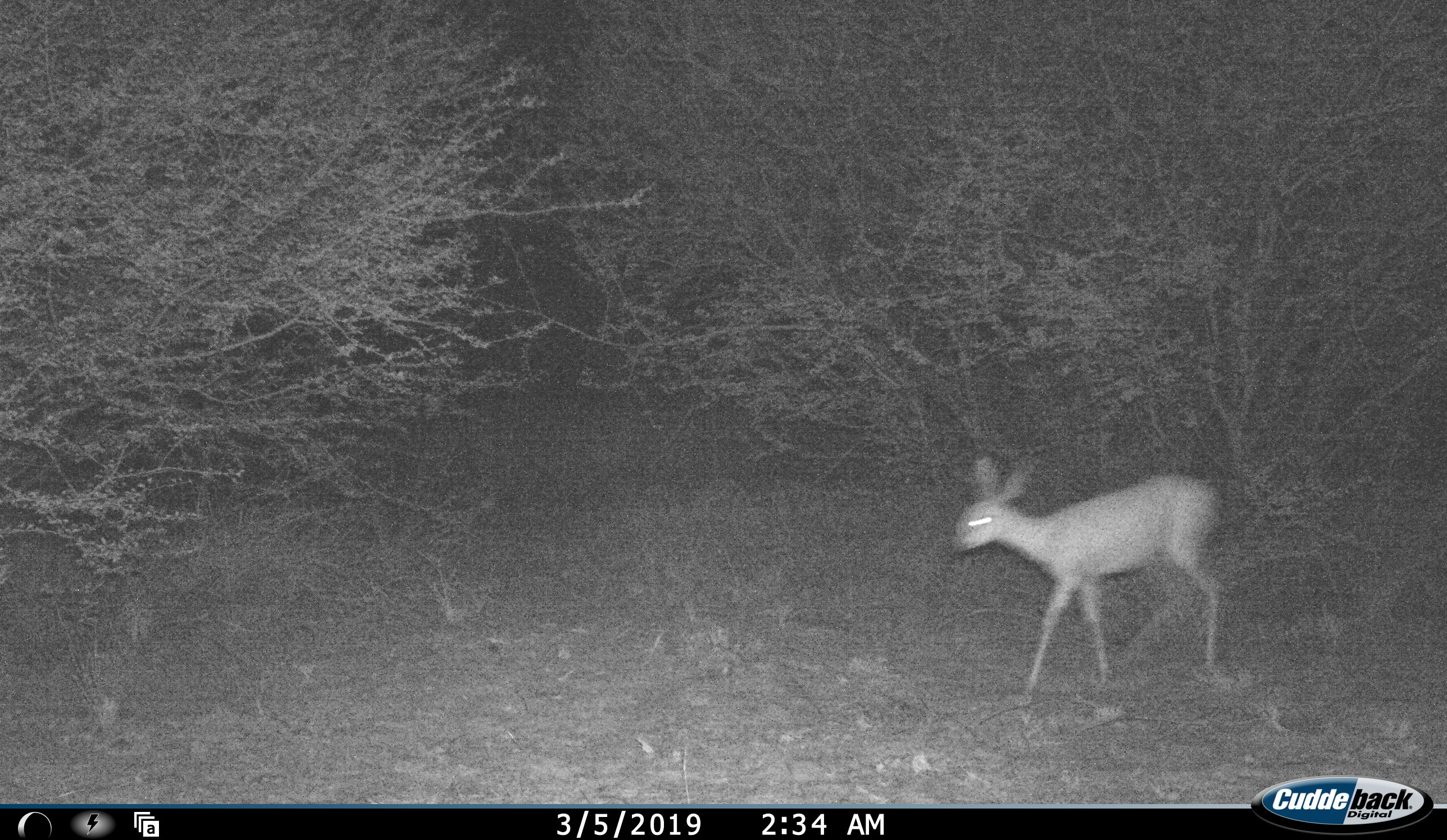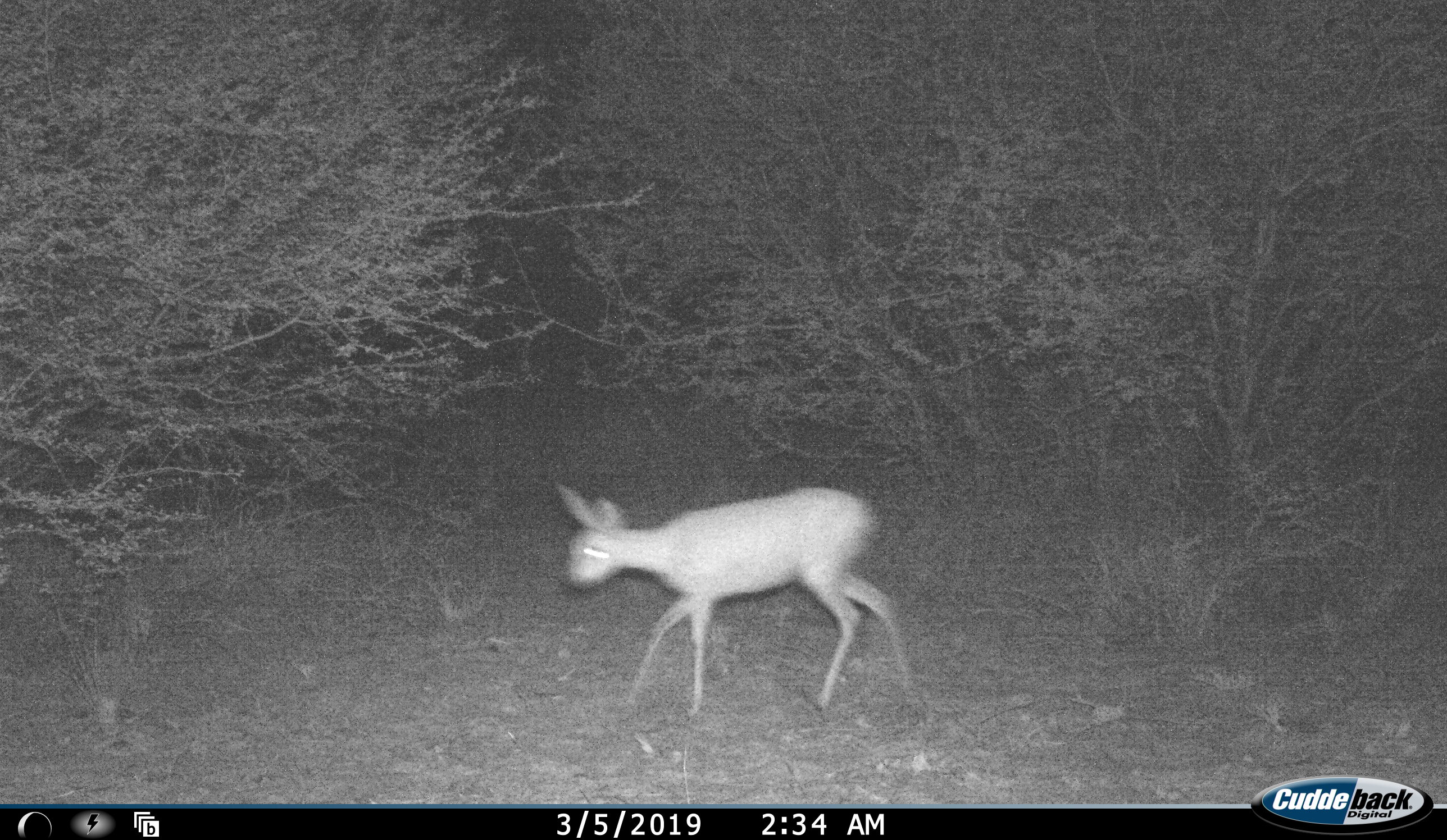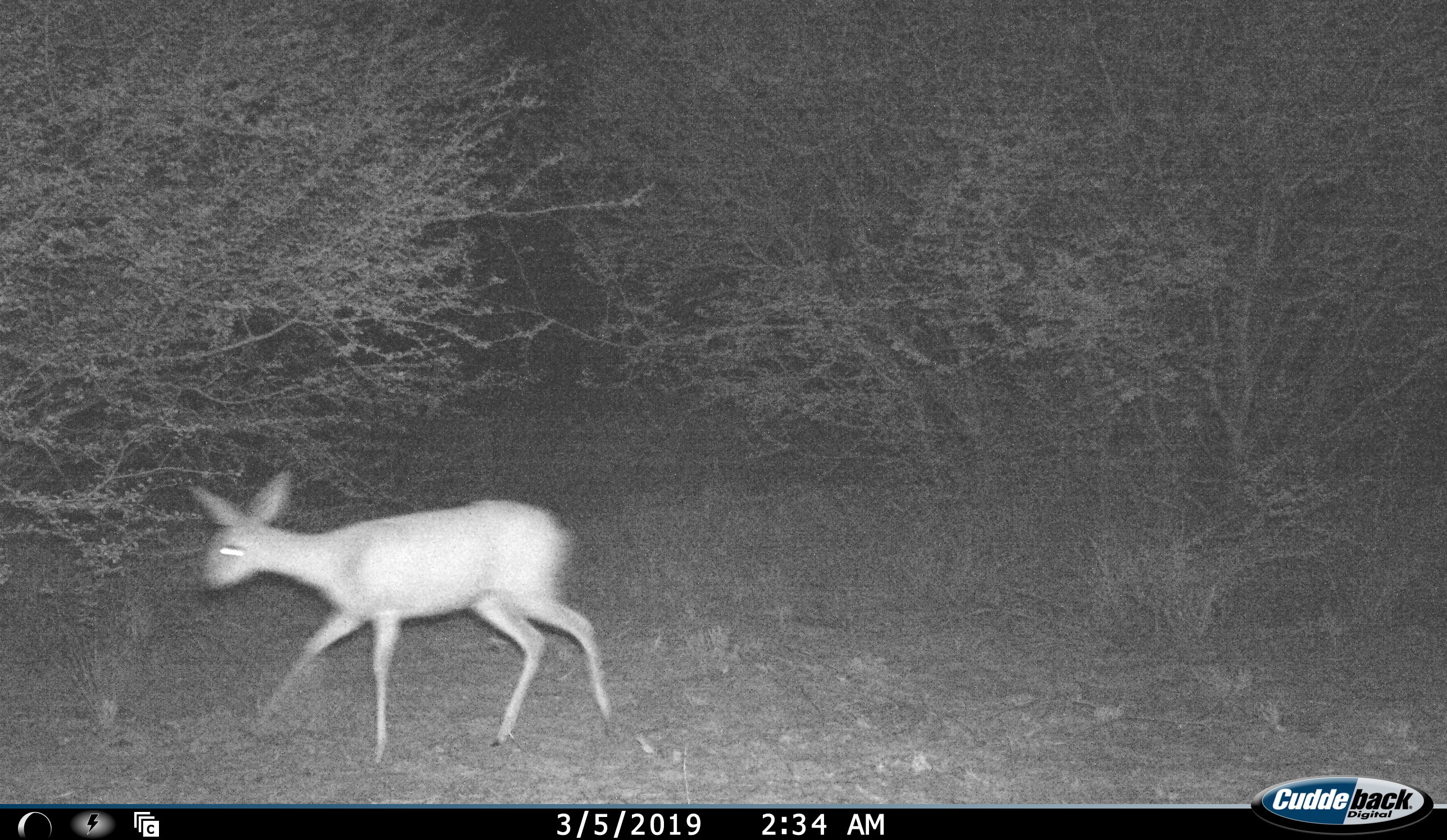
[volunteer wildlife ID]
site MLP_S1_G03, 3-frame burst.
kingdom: Animalia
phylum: Chordata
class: Mammalia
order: Artiodactyla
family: Bovidae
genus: Raphicerus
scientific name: Raphicerus campestris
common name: steenbok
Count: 1.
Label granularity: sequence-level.